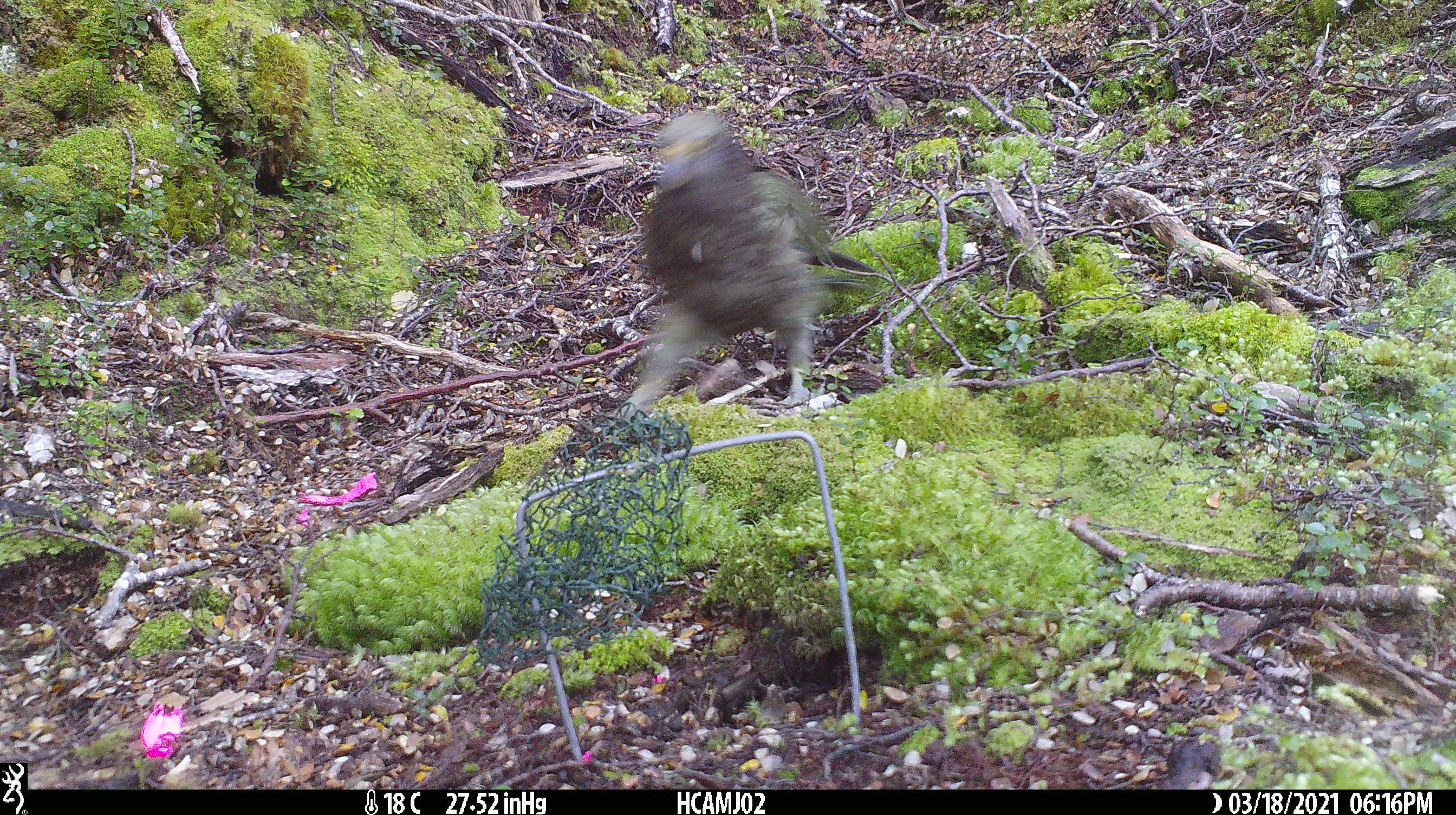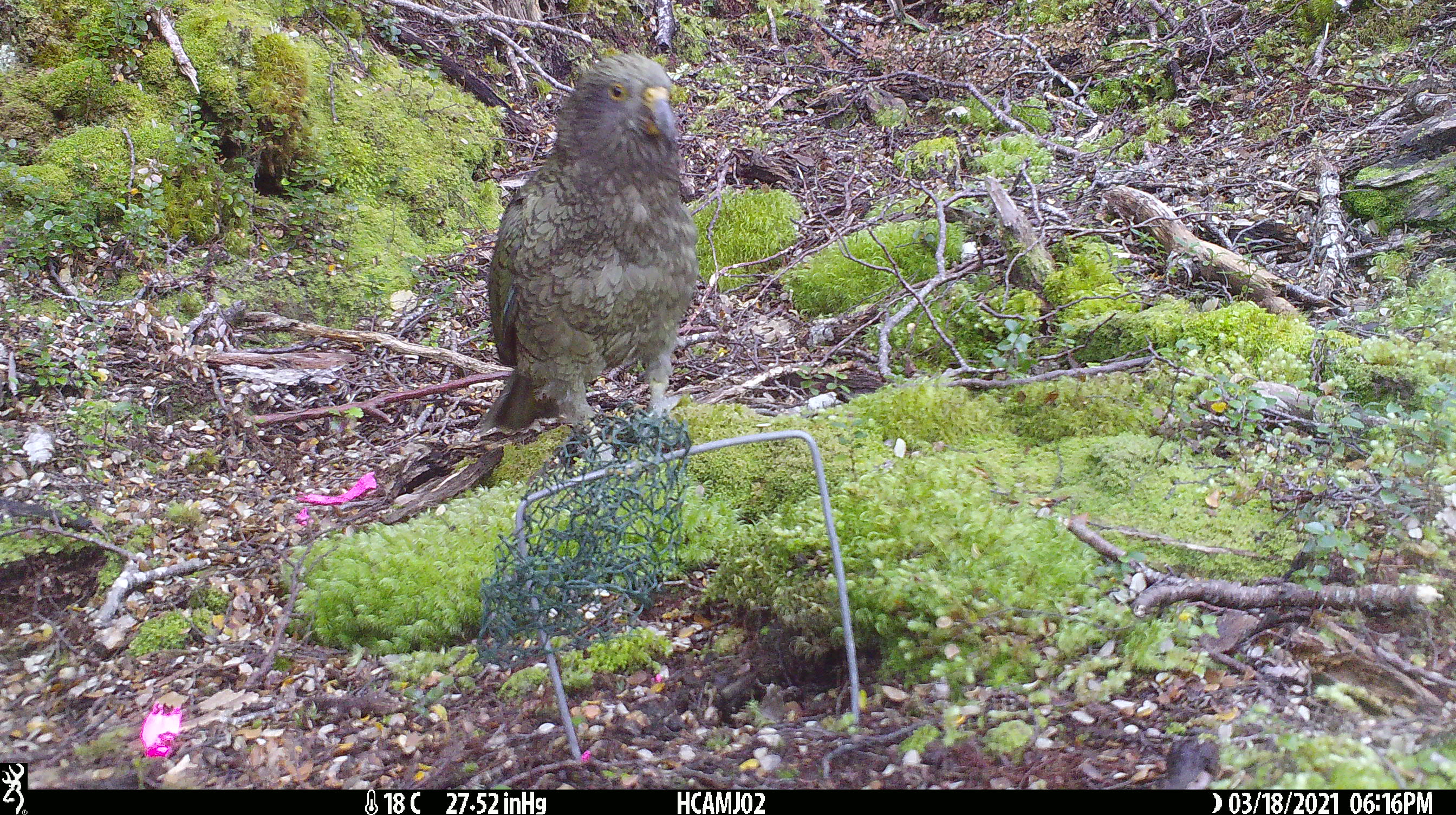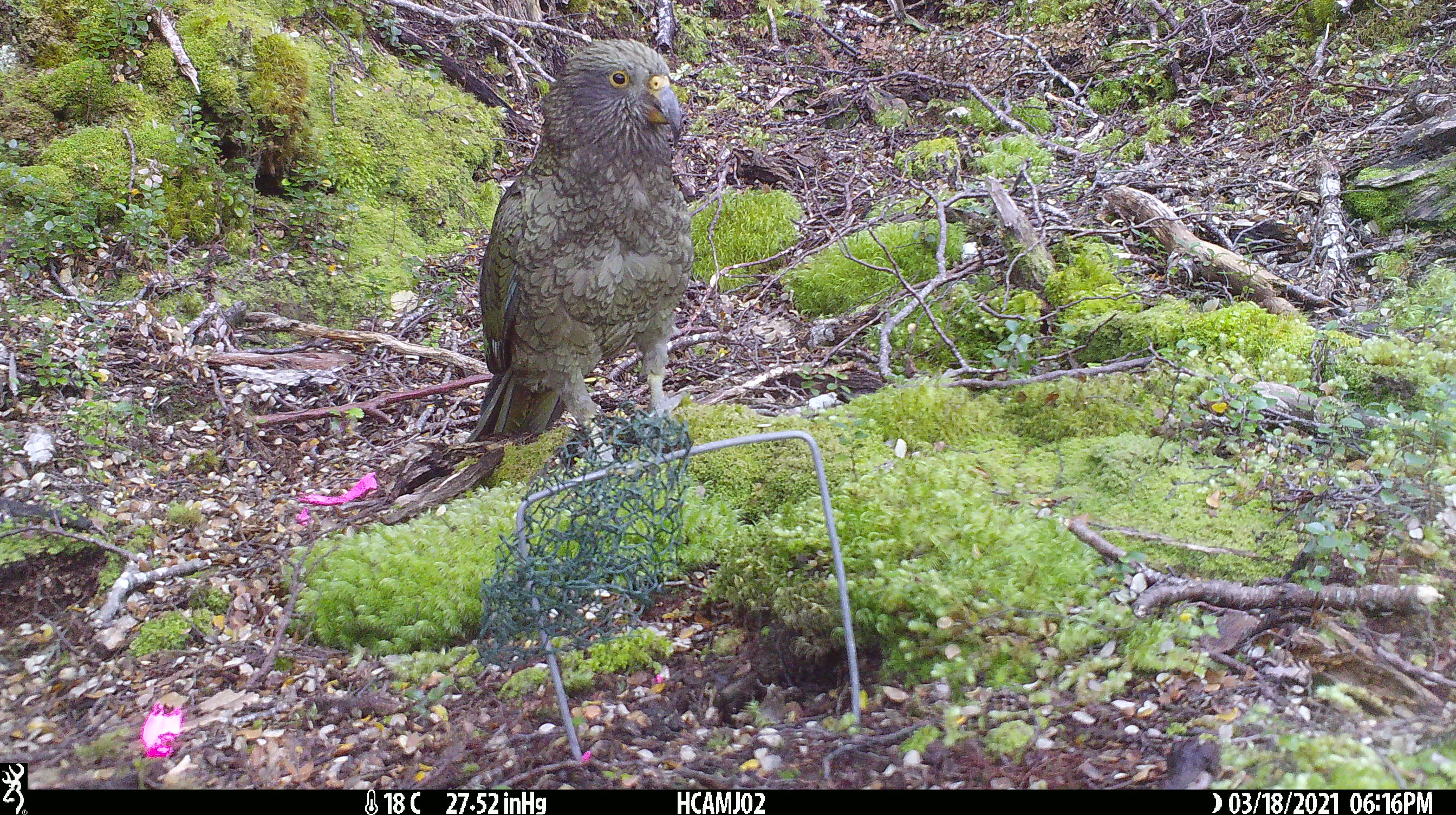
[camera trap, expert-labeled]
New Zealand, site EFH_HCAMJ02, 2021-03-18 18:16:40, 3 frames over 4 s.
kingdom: Animalia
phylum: Chordata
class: Aves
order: Psittaciformes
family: Strigopidae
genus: Nestor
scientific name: Nestor notabilis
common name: kea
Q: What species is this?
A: Kea (Nestor notabilis).